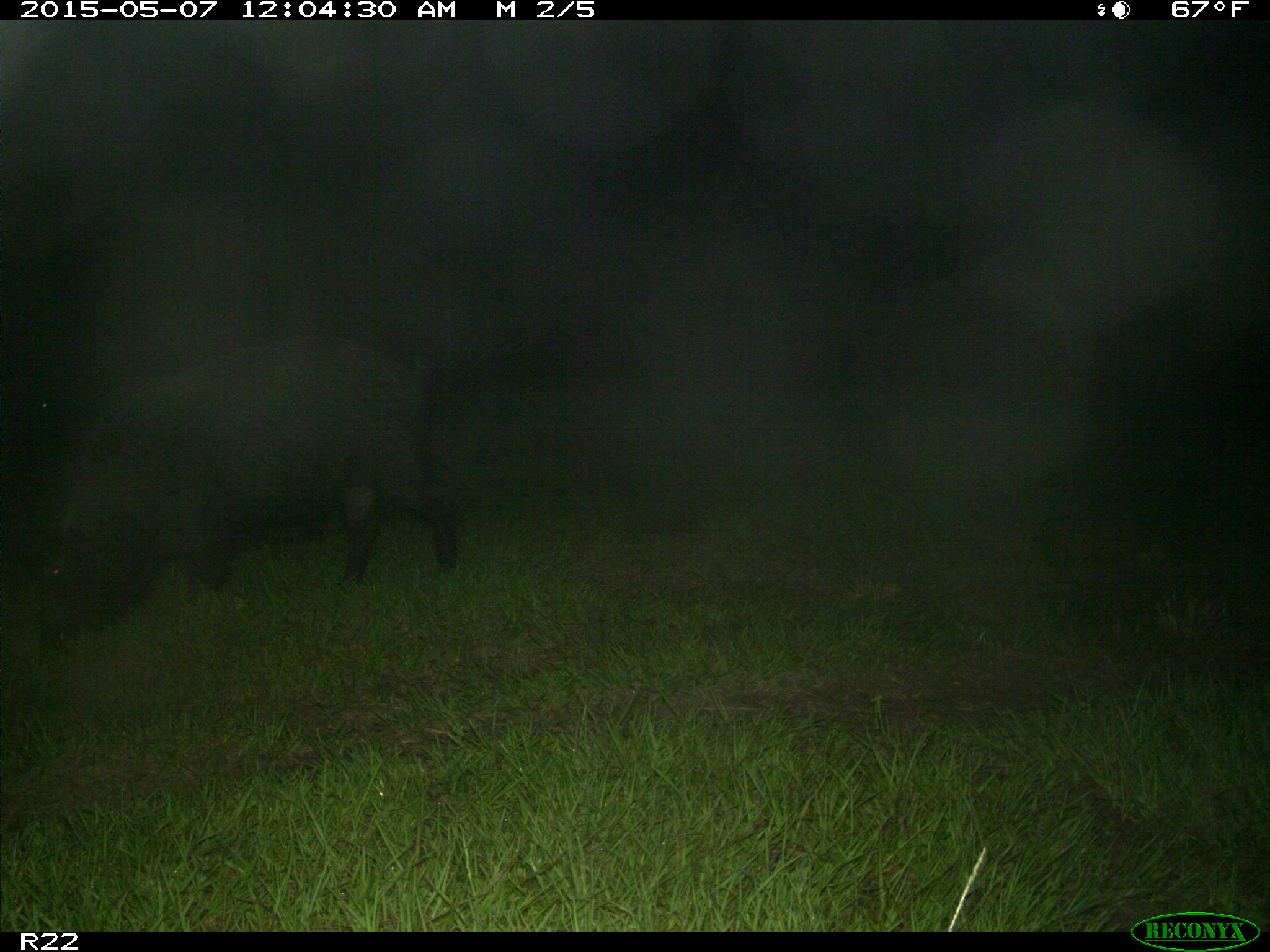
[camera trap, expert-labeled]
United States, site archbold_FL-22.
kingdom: Animalia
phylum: Chordata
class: Mammalia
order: Artiodactyla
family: Suidae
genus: Sus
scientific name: Sus scrofa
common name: wild boar